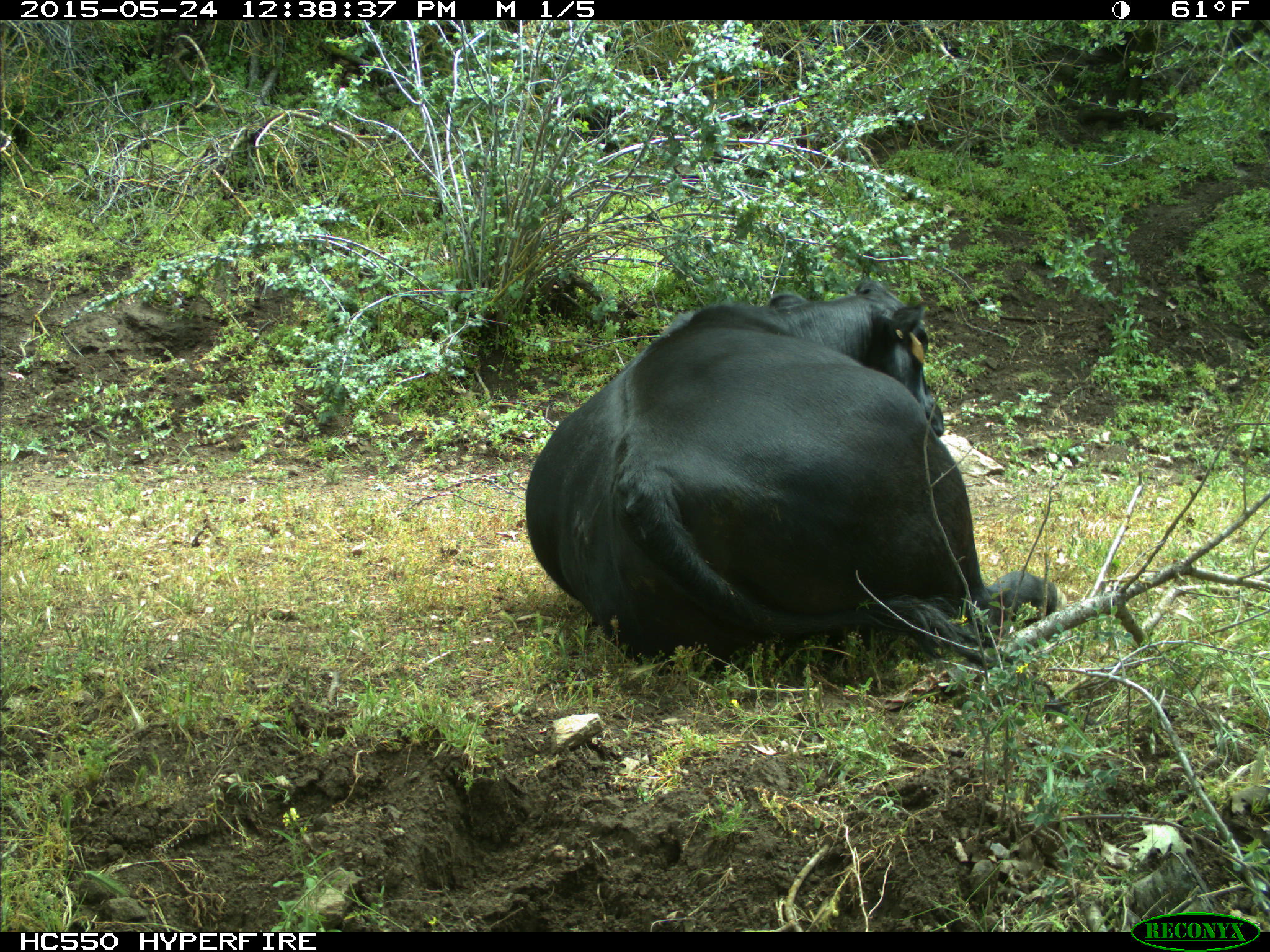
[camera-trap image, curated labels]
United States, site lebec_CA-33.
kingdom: Animalia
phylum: Chordata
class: Mammalia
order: Artiodactyla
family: Bovidae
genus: Bos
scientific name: Bos taurus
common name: domestic cow